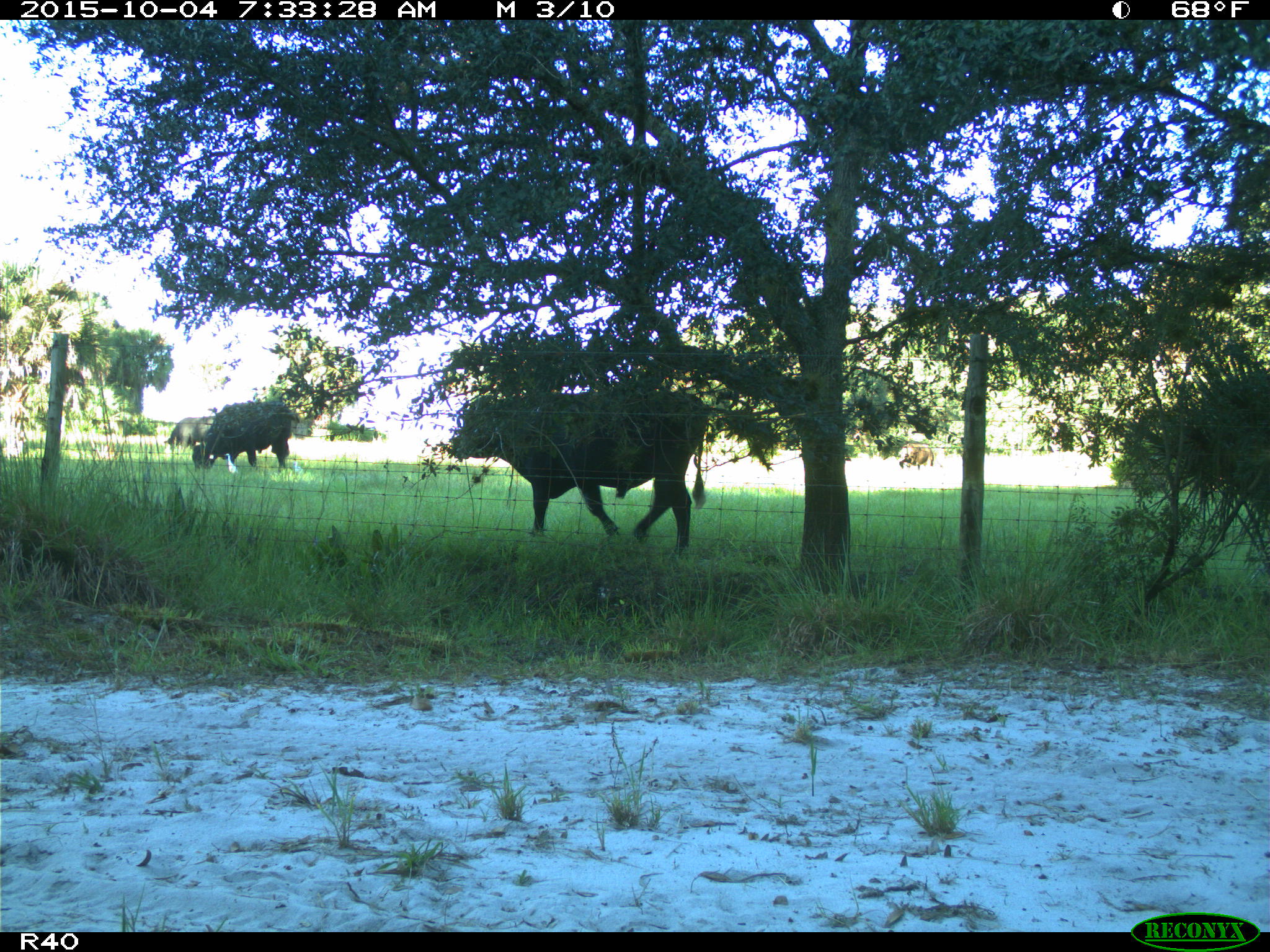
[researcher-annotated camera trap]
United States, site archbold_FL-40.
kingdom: Animalia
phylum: Chordata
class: Mammalia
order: Artiodactyla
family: Bovidae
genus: Bos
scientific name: Bos taurus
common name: domestic cow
Bos taurus (domestic cow).